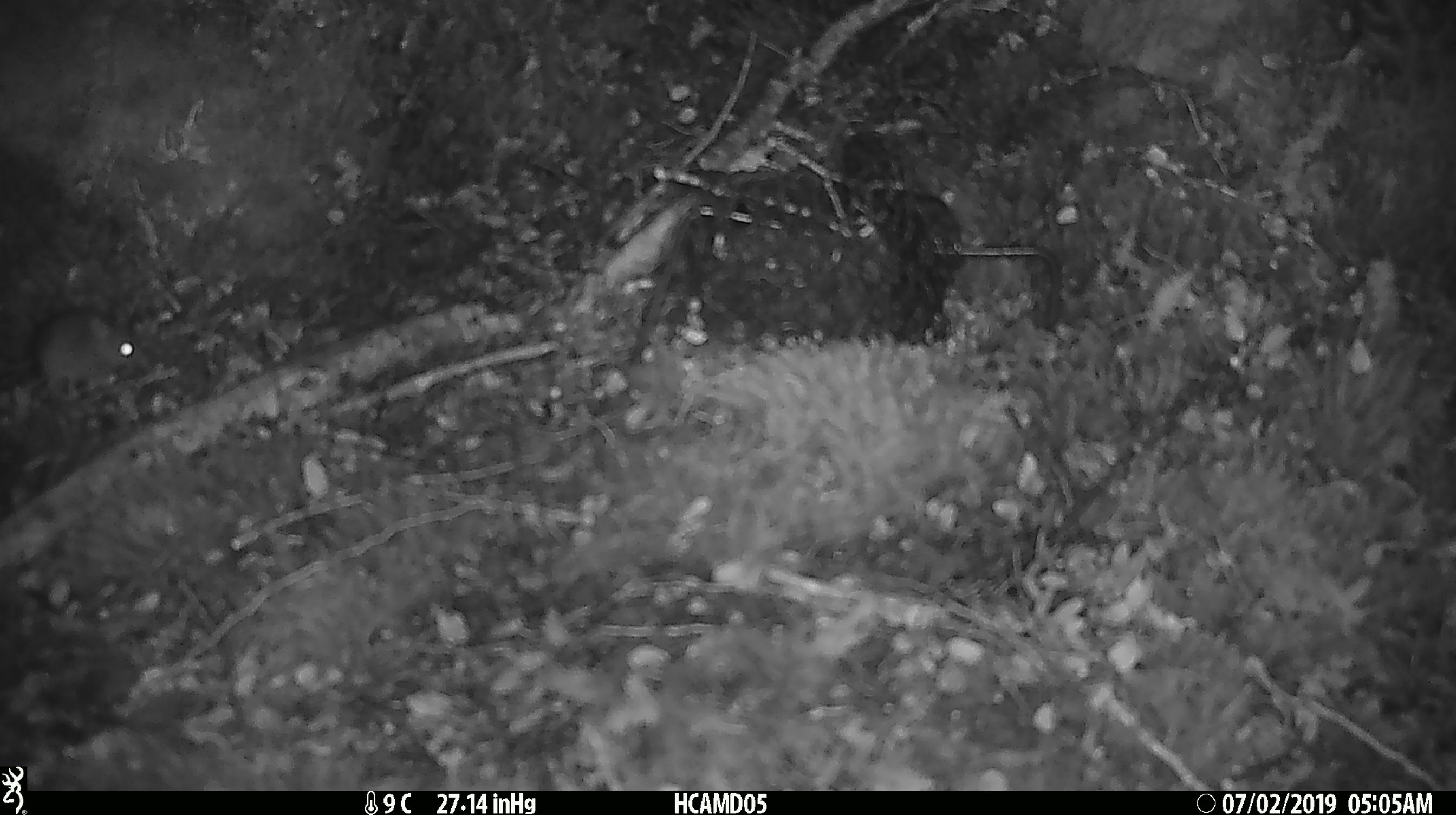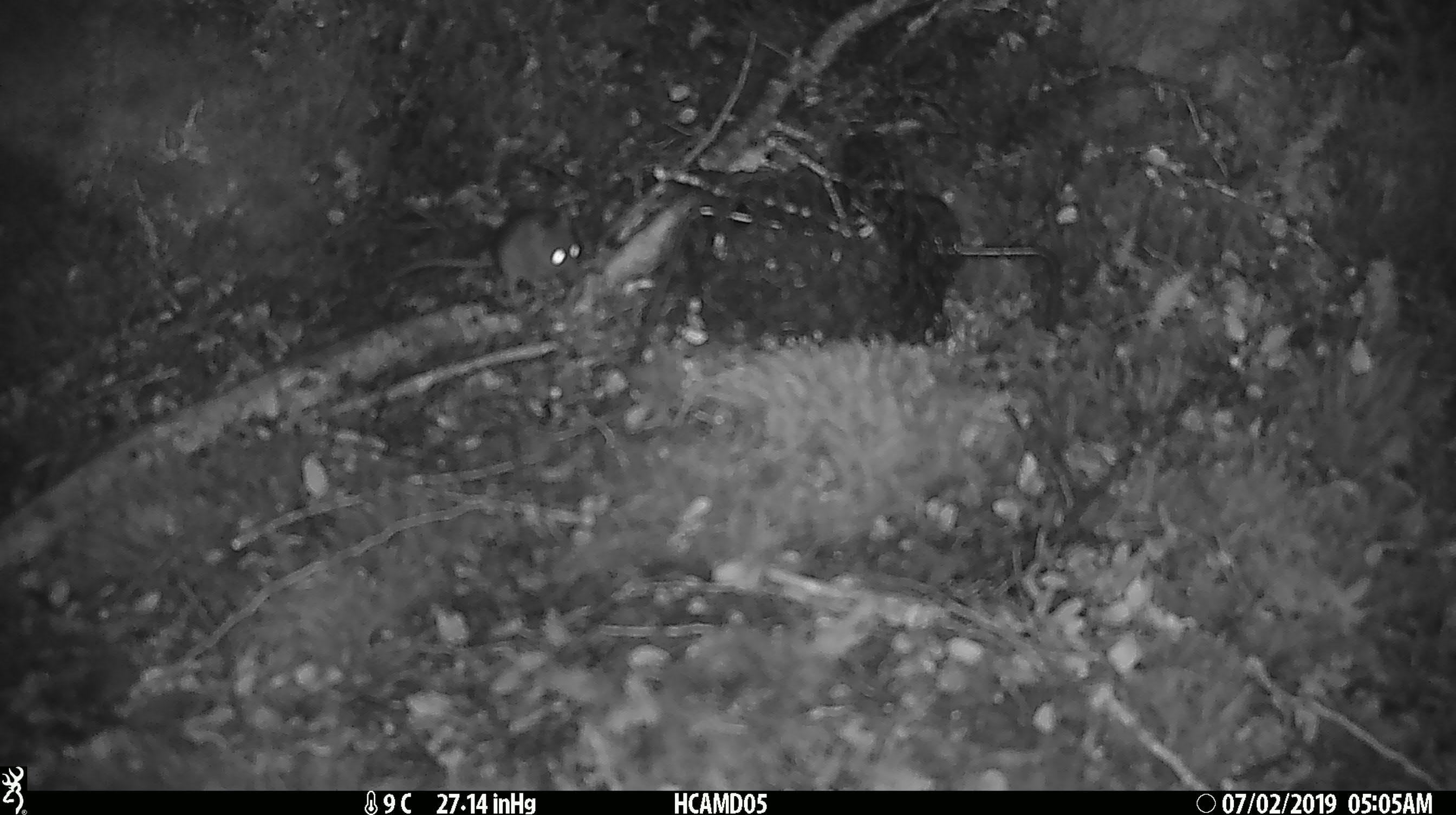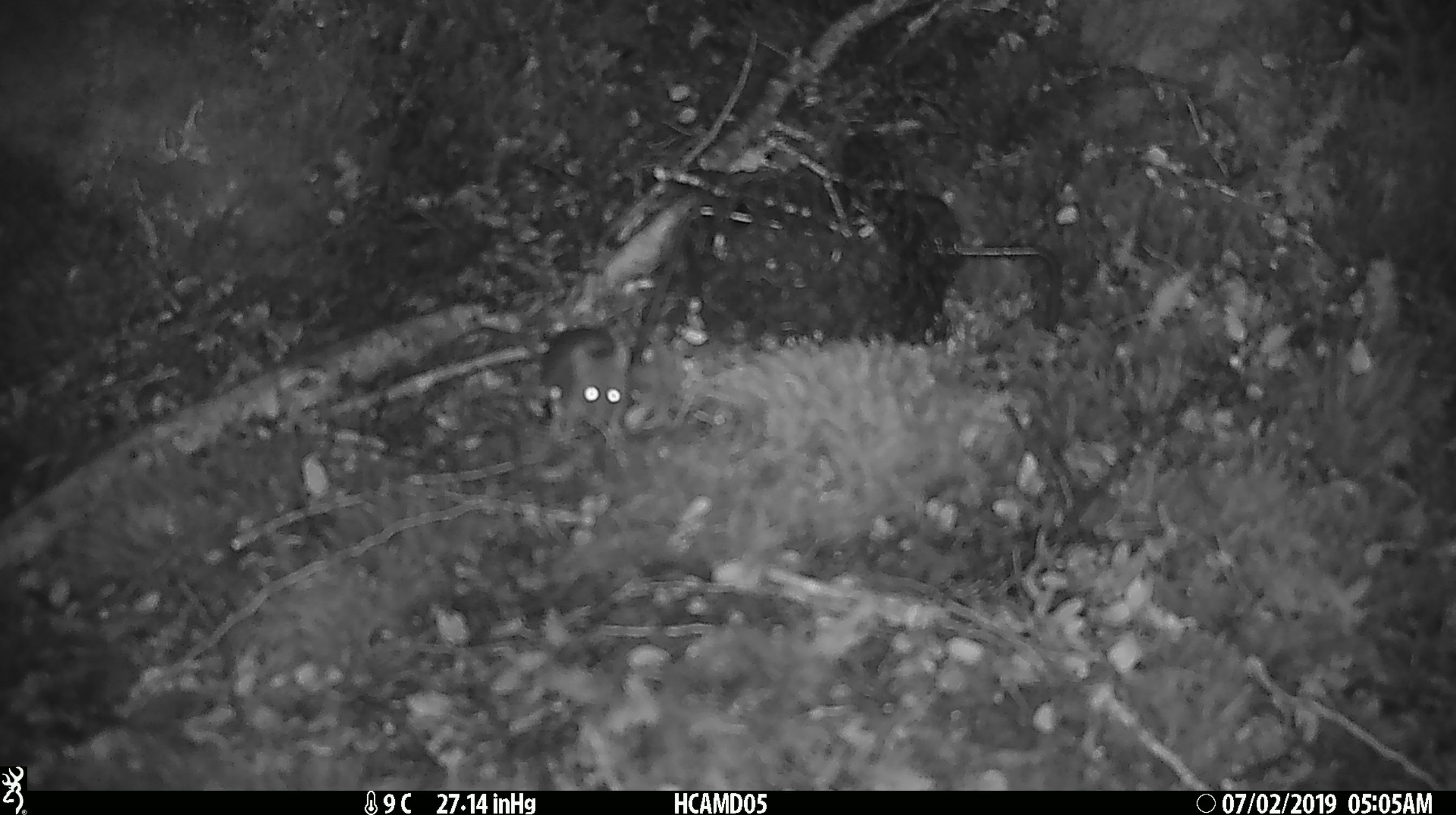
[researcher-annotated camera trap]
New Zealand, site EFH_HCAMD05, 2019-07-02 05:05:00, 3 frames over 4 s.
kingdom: Animalia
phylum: Chordata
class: Mammalia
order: Rodentia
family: Muridae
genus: Mus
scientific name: Mus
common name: mouse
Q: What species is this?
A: Mouse (Mus).